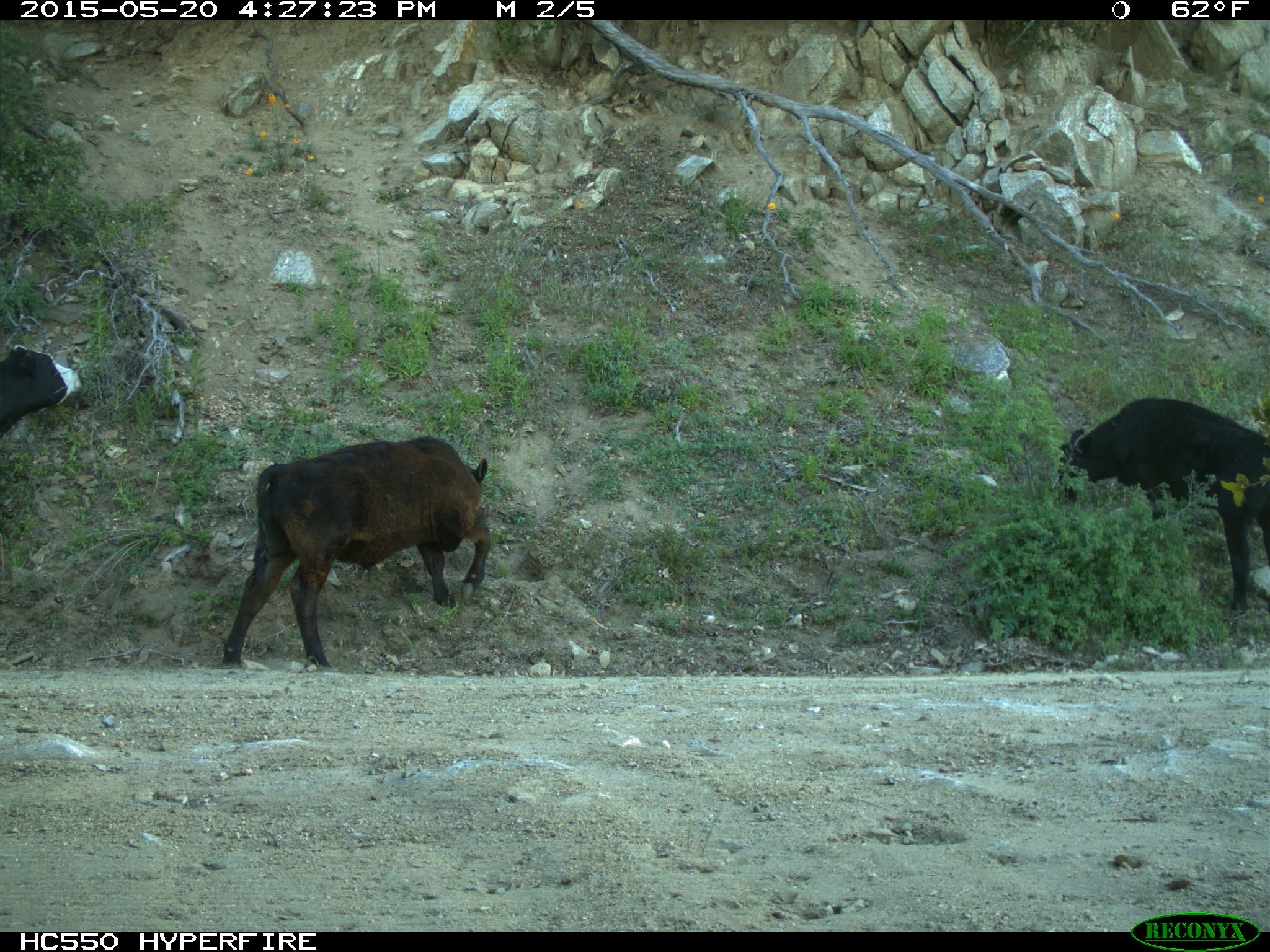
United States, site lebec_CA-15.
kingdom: Animalia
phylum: Chordata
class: Mammalia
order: Artiodactyla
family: Bovidae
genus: Bos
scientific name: Bos taurus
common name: domestic cow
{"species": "Bos taurus (domestic cow)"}